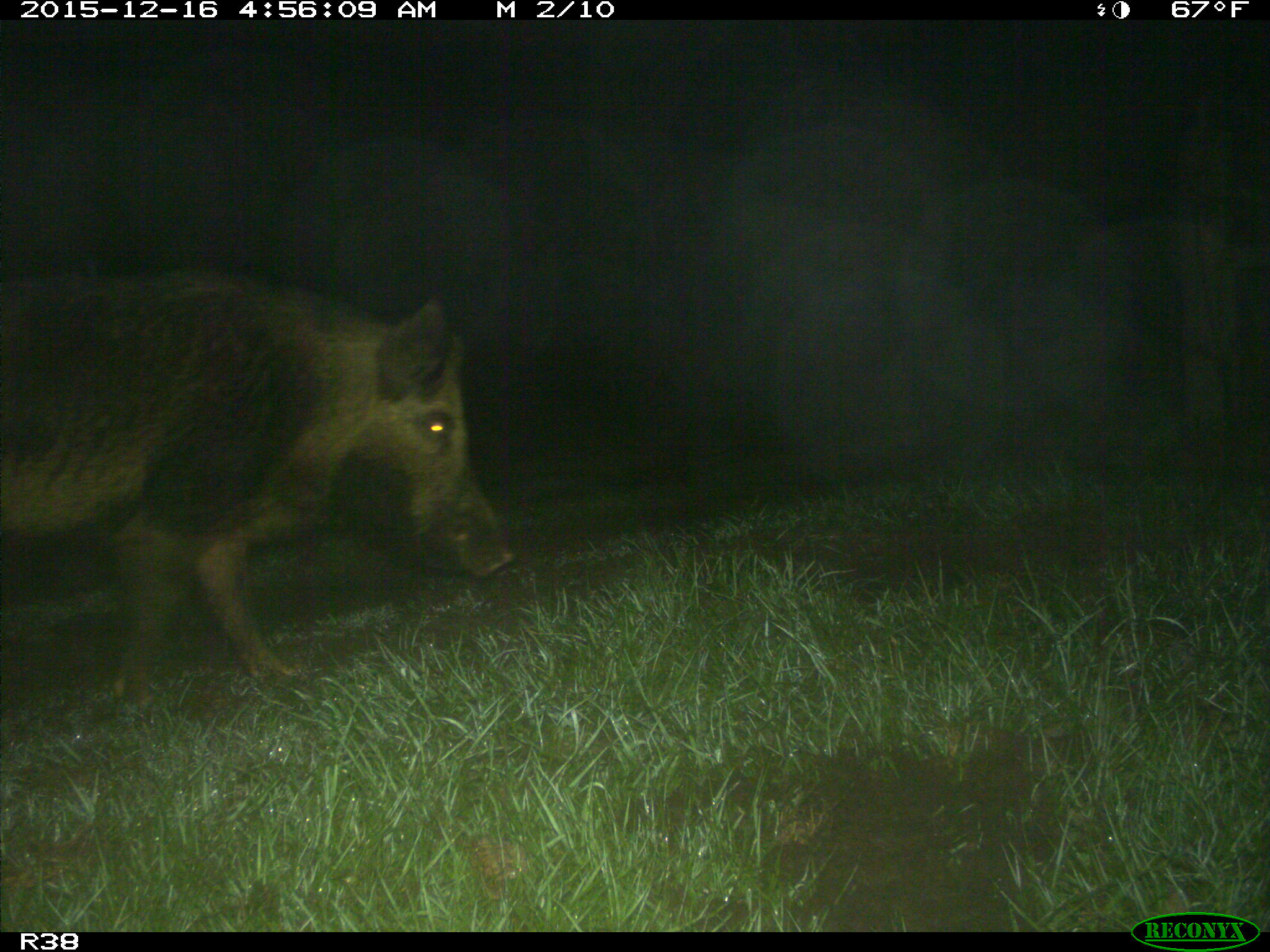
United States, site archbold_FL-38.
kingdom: Animalia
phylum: Chordata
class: Mammalia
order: Artiodactyla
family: Suidae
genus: Sus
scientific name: Sus scrofa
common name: wild boar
Sus scrofa (wild boar).